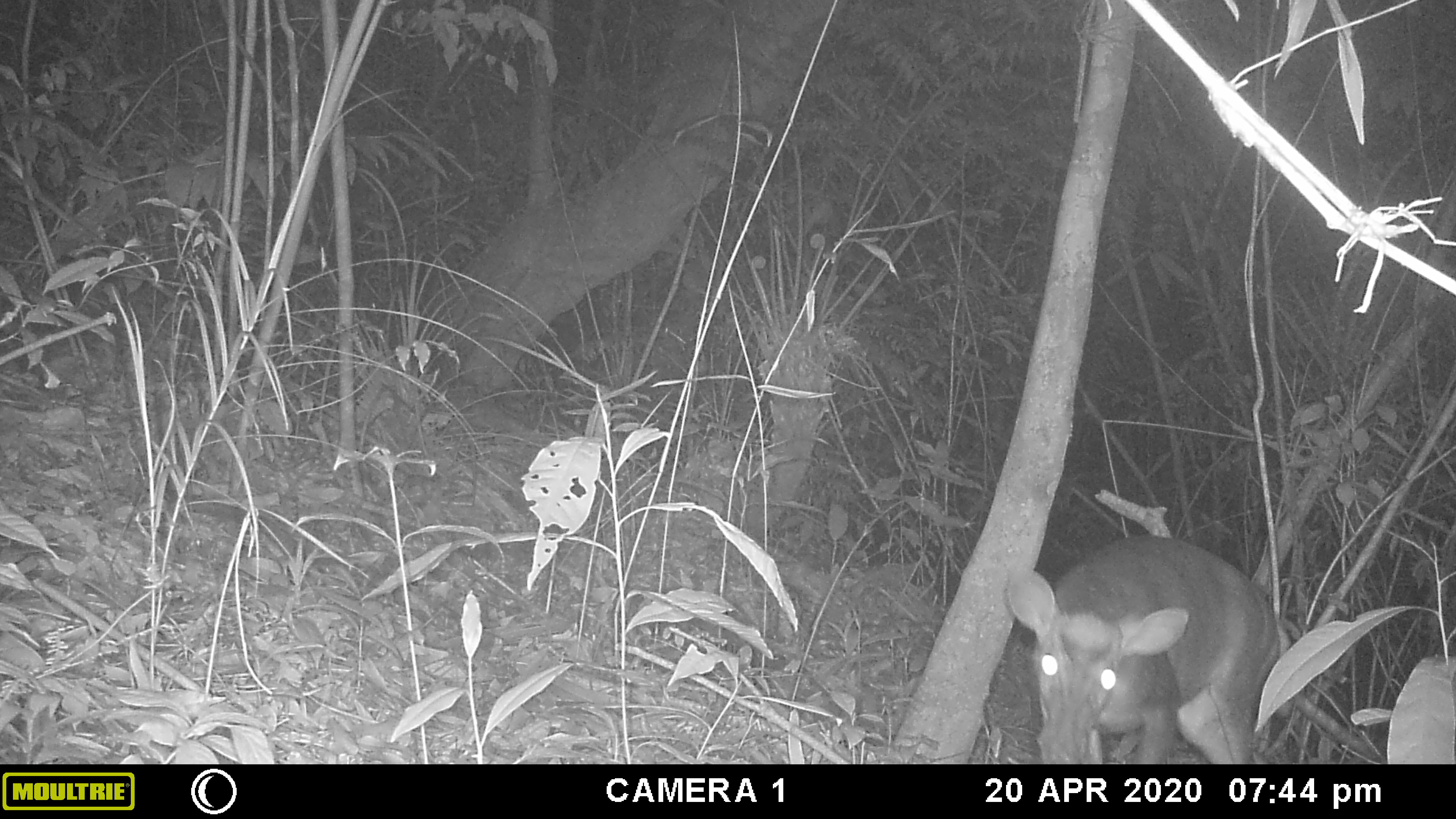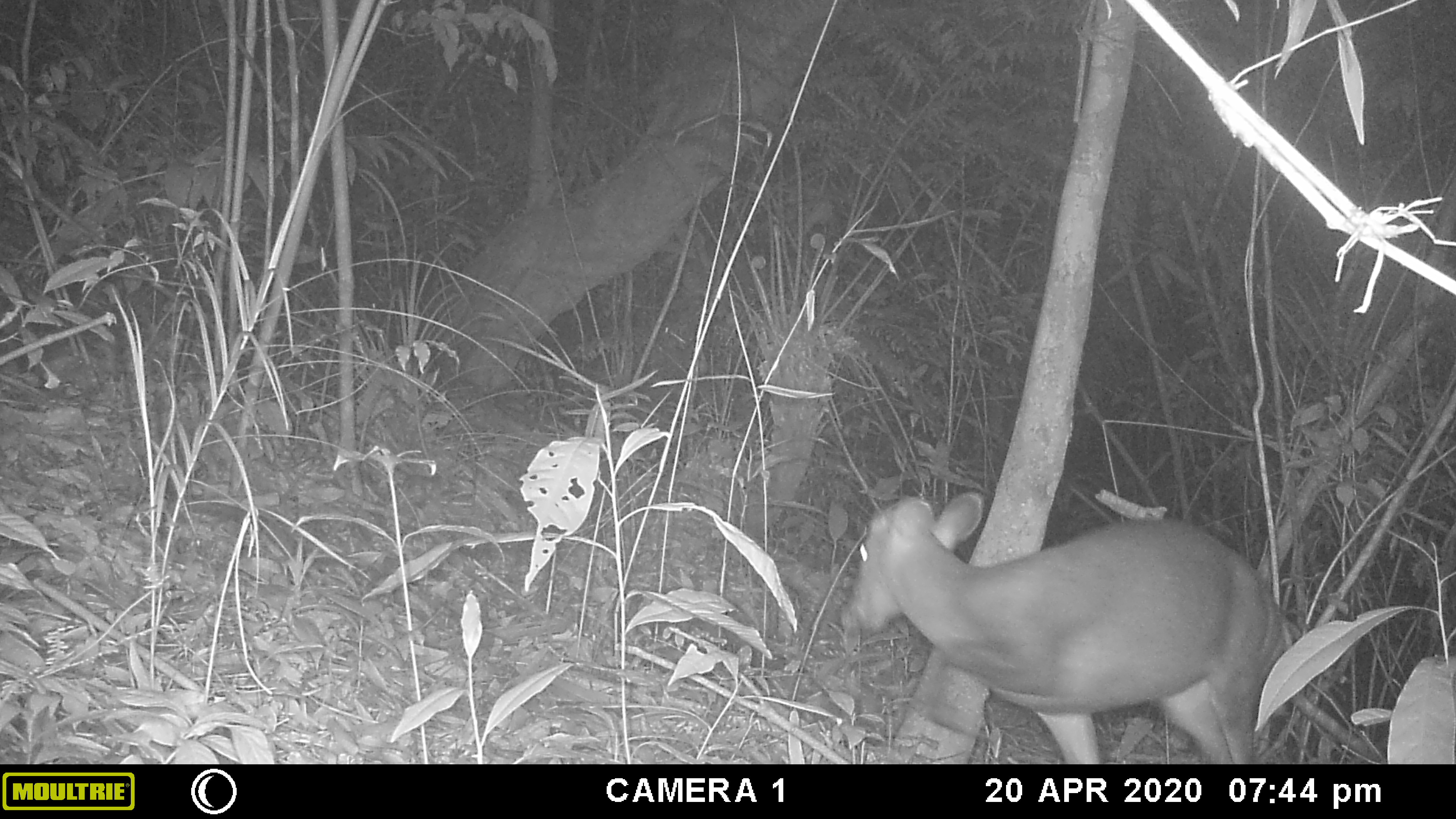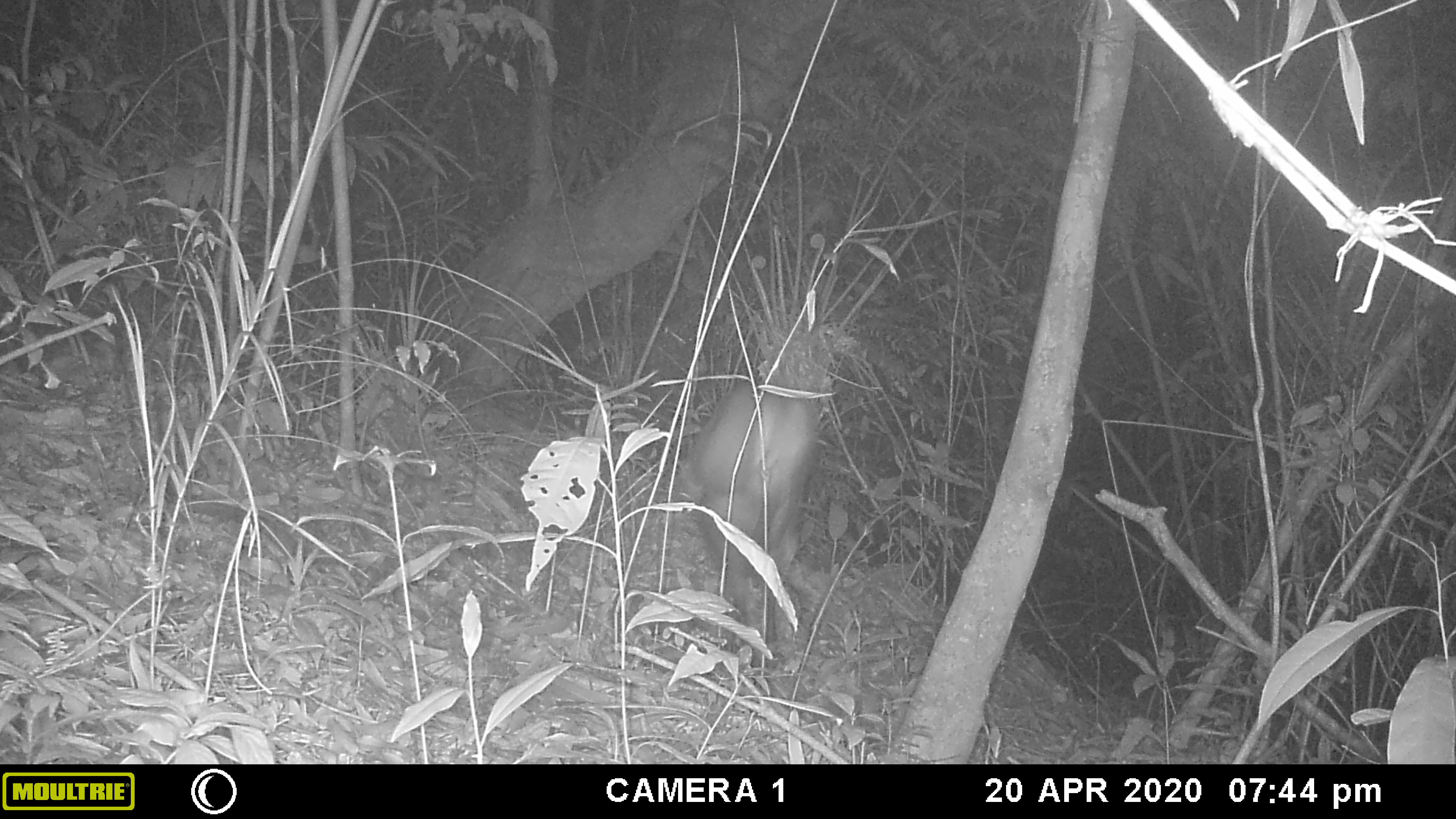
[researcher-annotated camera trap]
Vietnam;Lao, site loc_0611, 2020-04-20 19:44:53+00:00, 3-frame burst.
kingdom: Animalia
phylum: Chordata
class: Mammalia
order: Artiodactyla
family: Cervidae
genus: Muntiacus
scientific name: Muntiacus rooseveltorum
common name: roosevelt's muntjac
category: roosevelts muntjac group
Roosevelts muntjac group (roosevelt's muntjac) (Muntiacus rooseveltorum). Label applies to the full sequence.